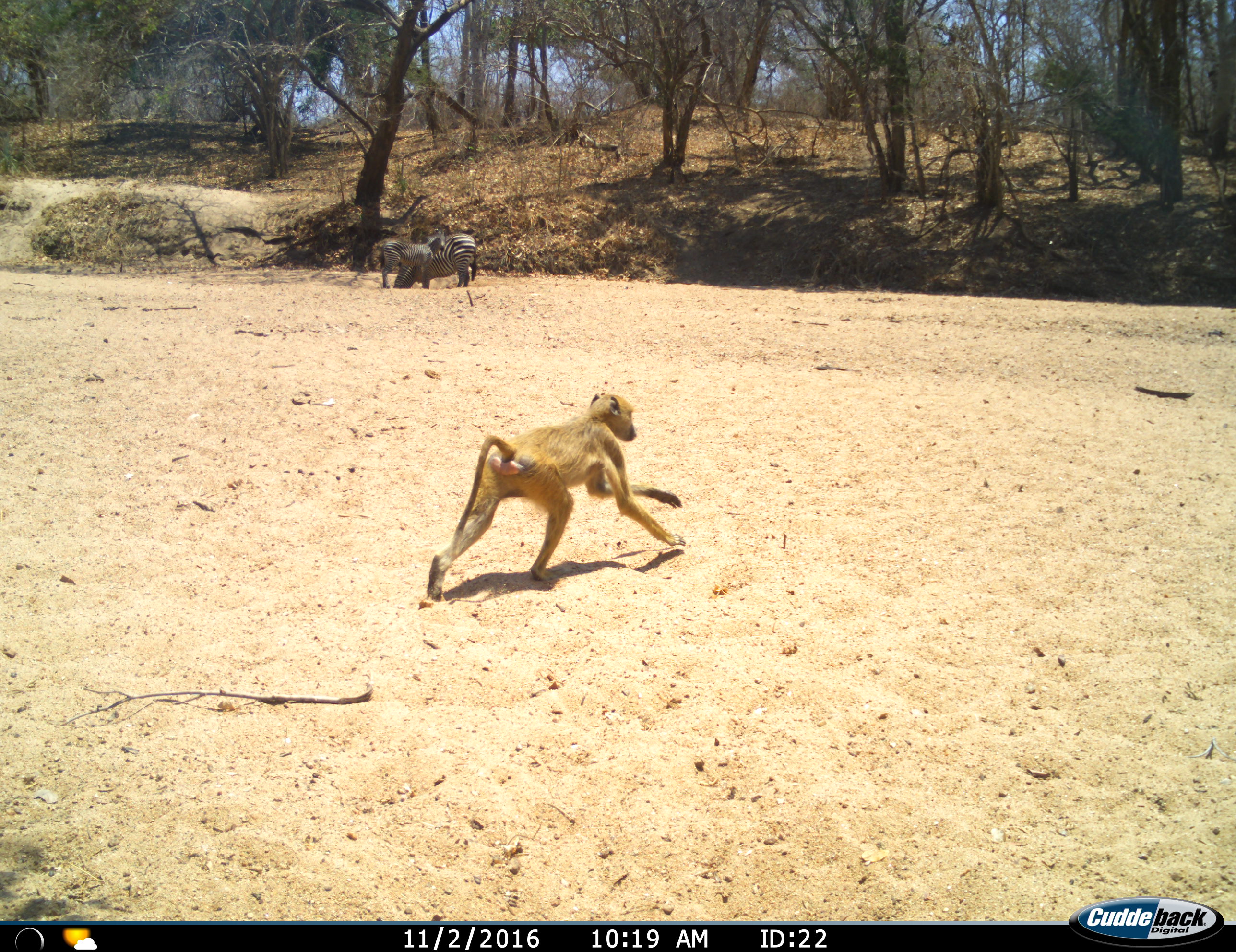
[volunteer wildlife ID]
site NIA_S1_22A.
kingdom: Animalia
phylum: Chordata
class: Mammalia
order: Primates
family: Cercopithecidae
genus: Papio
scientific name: Papio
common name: baboon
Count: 1.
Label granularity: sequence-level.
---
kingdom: Animalia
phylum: Chordata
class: Mammalia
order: Perissodactyla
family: Equidae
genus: Equus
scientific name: Equus quagga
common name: plains zebra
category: zebraplains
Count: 2.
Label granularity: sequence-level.